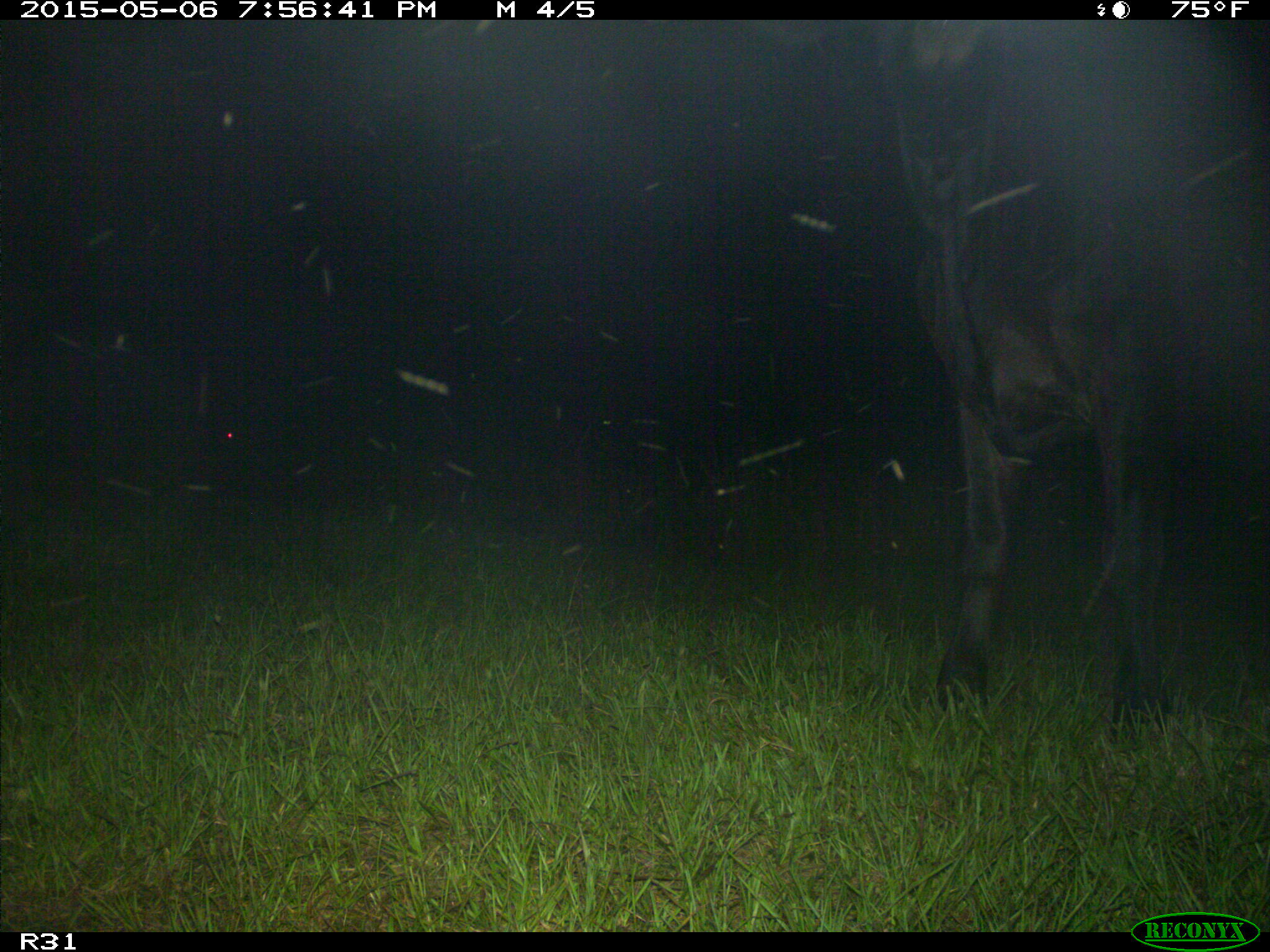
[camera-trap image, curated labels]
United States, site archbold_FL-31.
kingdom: Animalia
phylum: Chordata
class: Mammalia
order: Artiodactyla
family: Bovidae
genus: Bos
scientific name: Bos taurus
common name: domestic cow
Bos taurus (domestic cow).